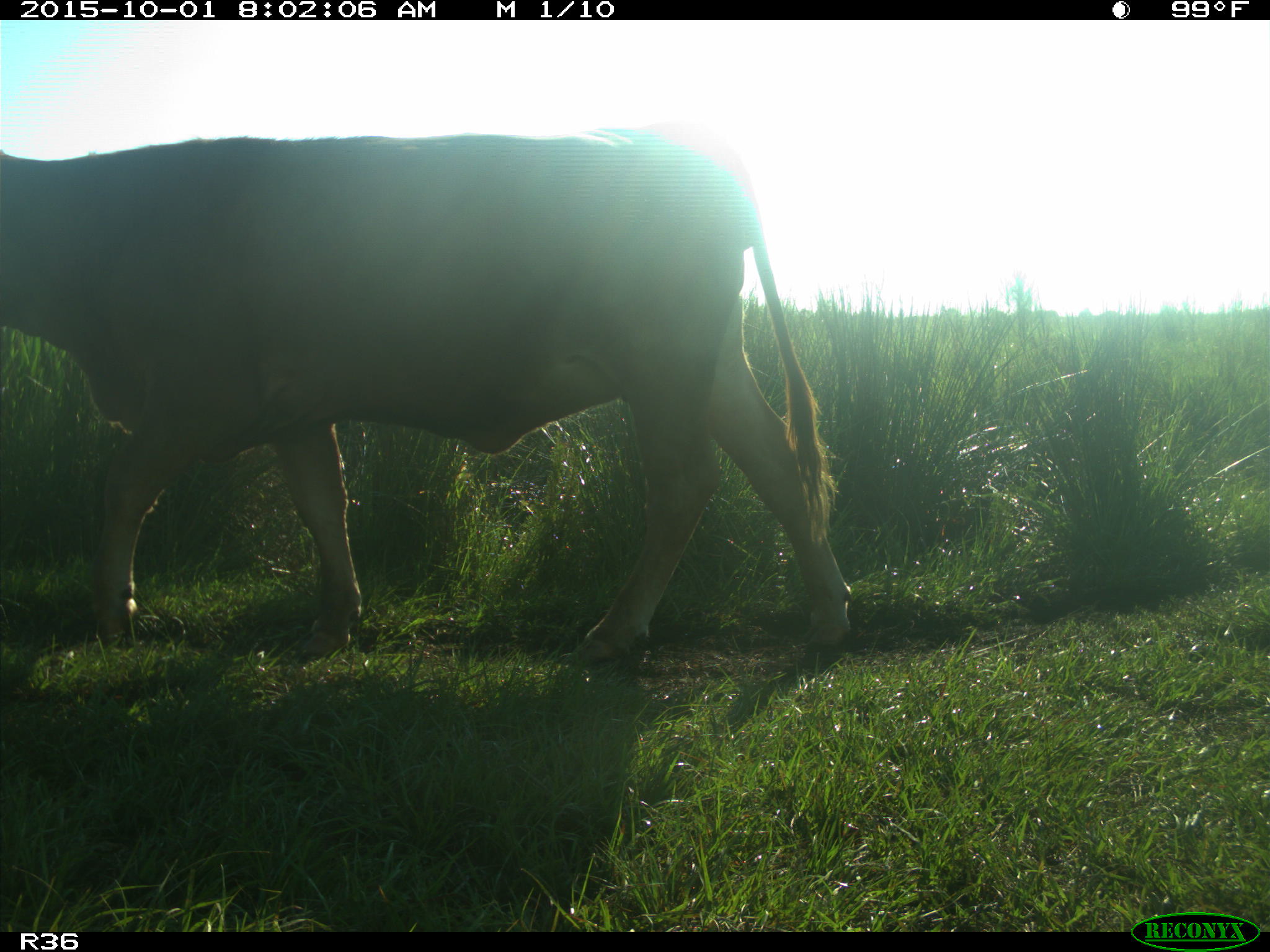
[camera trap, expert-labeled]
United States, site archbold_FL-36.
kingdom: Animalia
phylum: Chordata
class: Mammalia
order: Artiodactyla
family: Bovidae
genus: Bos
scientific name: Bos taurus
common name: domestic cow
Bos taurus (domestic cow).